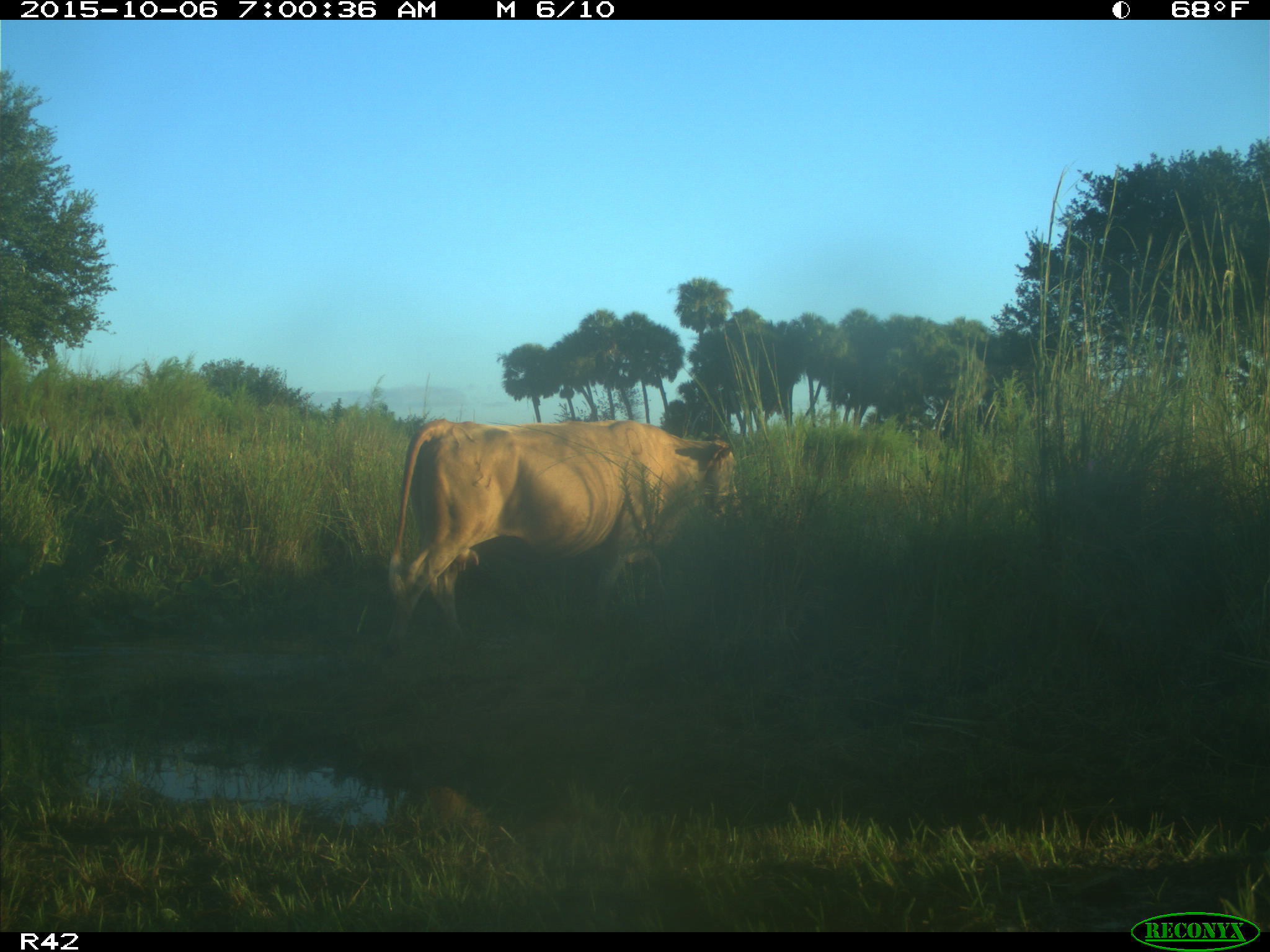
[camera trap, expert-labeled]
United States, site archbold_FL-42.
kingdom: Animalia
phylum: Chordata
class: Mammalia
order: Artiodactyla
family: Bovidae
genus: Bos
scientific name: Bos taurus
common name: domestic cow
Bos taurus (domestic cow).